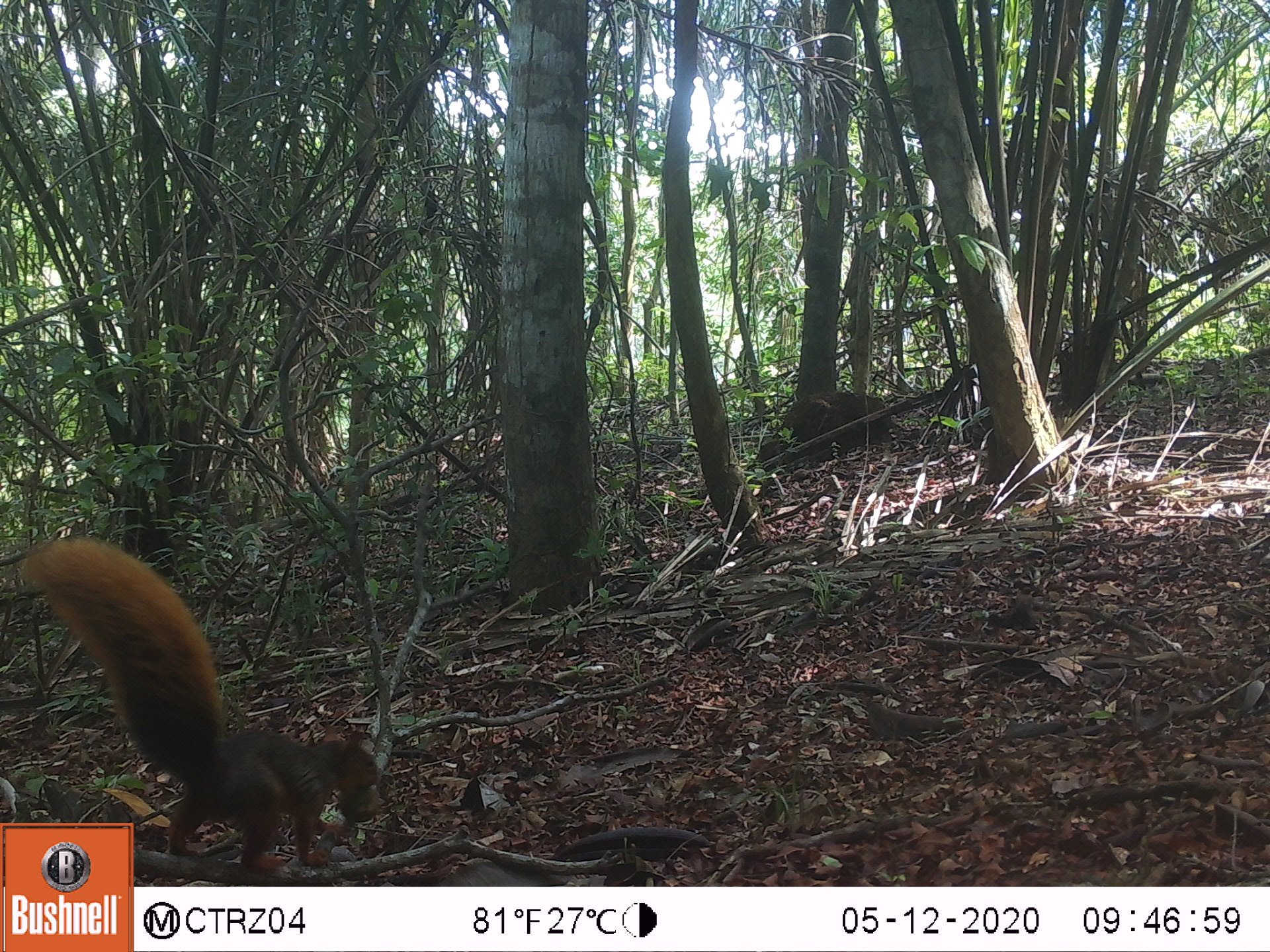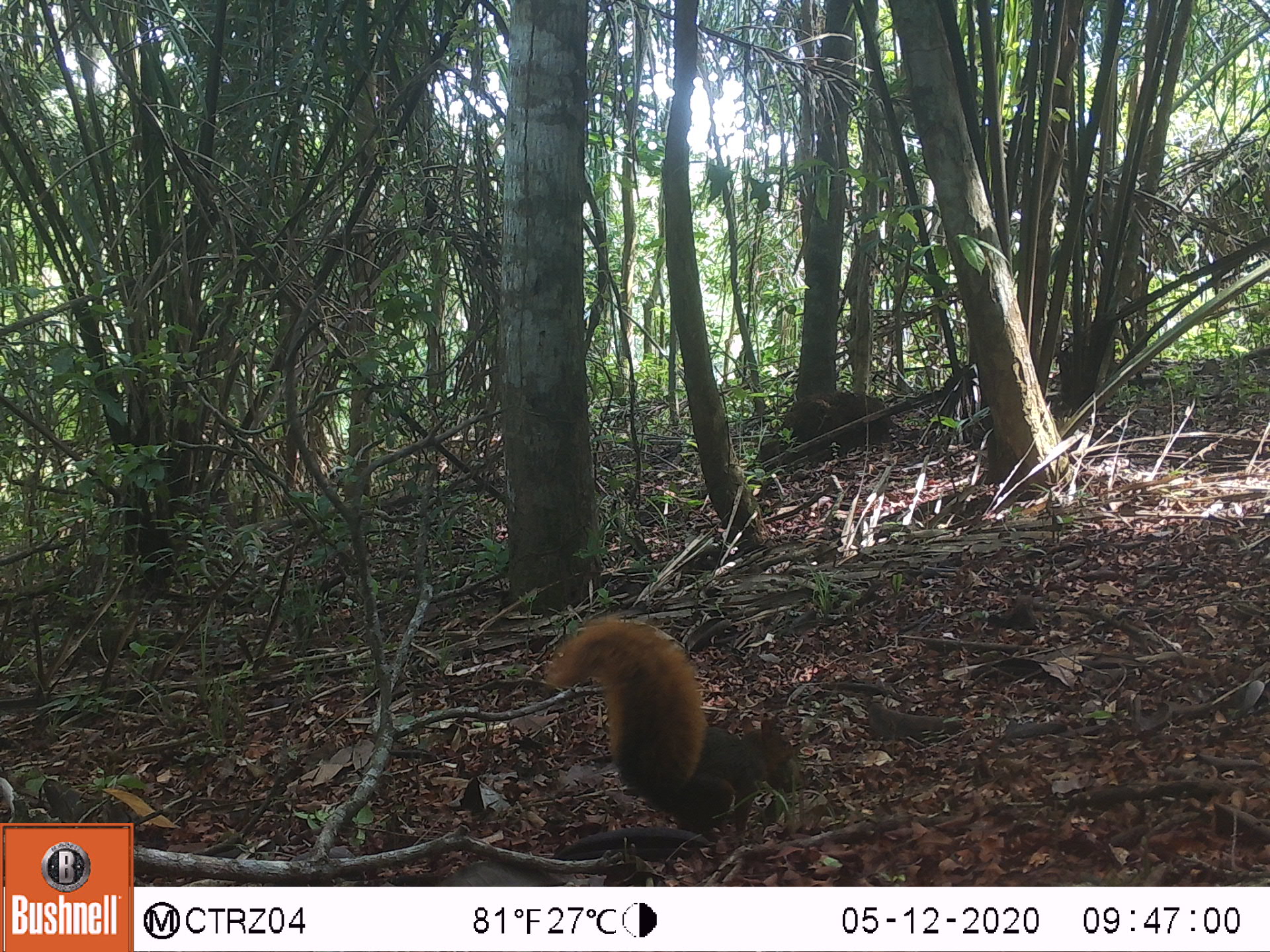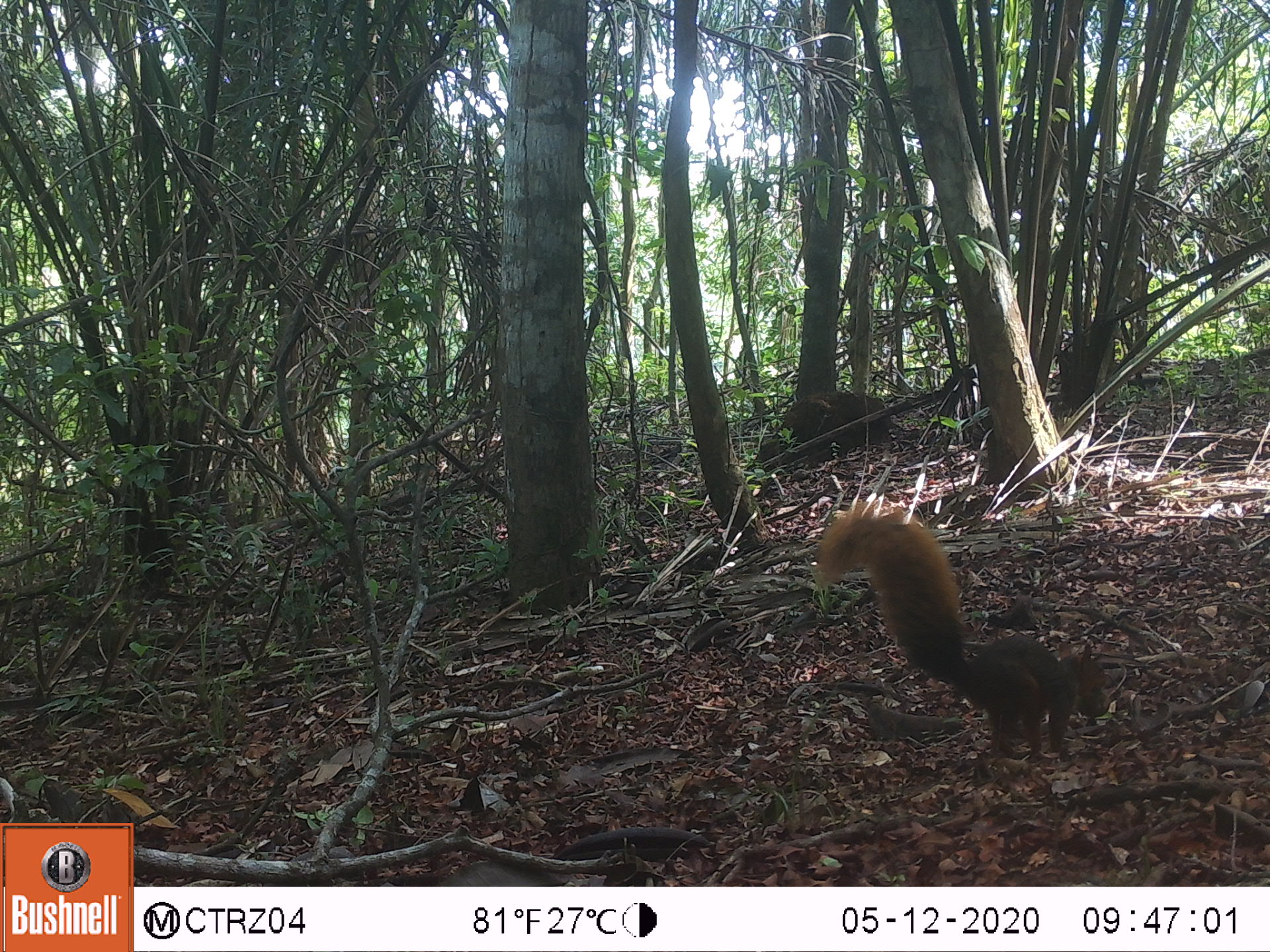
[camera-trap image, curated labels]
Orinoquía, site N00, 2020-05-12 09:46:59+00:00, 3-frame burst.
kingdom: Animalia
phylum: Chordata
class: Mammalia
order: Rodentia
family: Sciuridae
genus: Sciurus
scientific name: Sciurus igniventris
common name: northern amazon red squirrel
Northern amazon red squirrel (Sciurus igniventris).